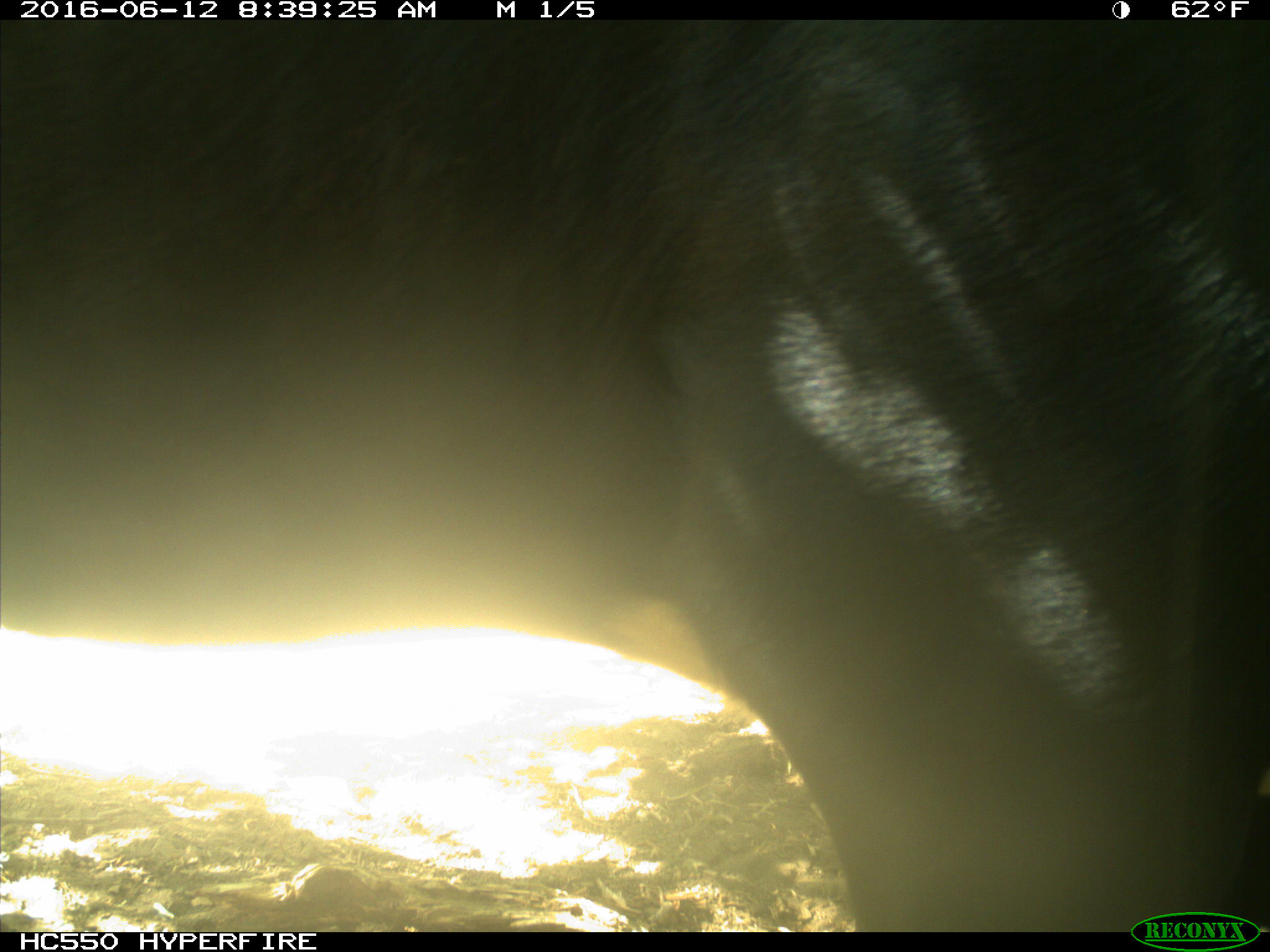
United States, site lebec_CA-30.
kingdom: Animalia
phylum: Chordata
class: Mammalia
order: Artiodactyla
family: Bovidae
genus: Bos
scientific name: Bos taurus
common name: domestic cow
Bos taurus (domestic cow).